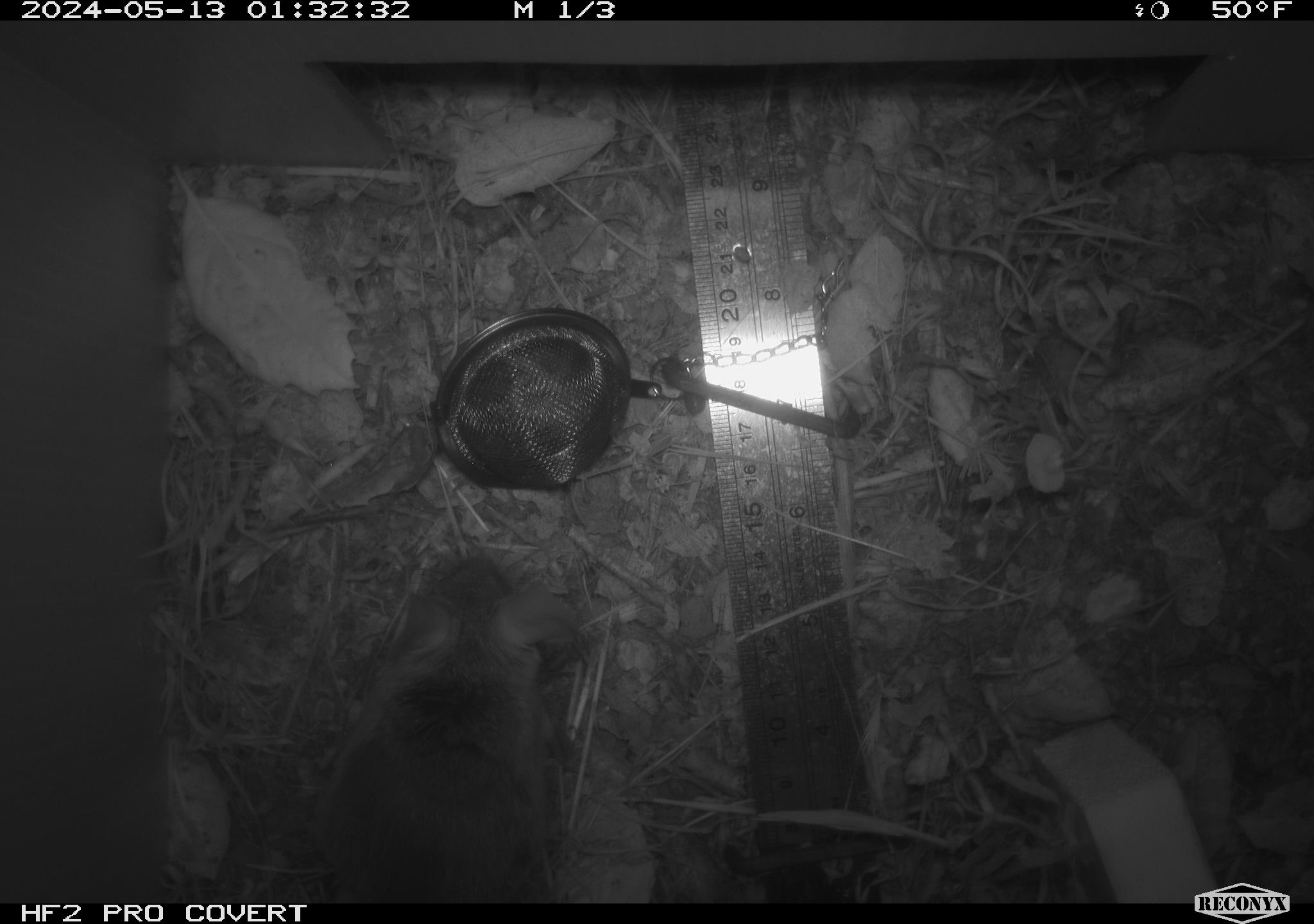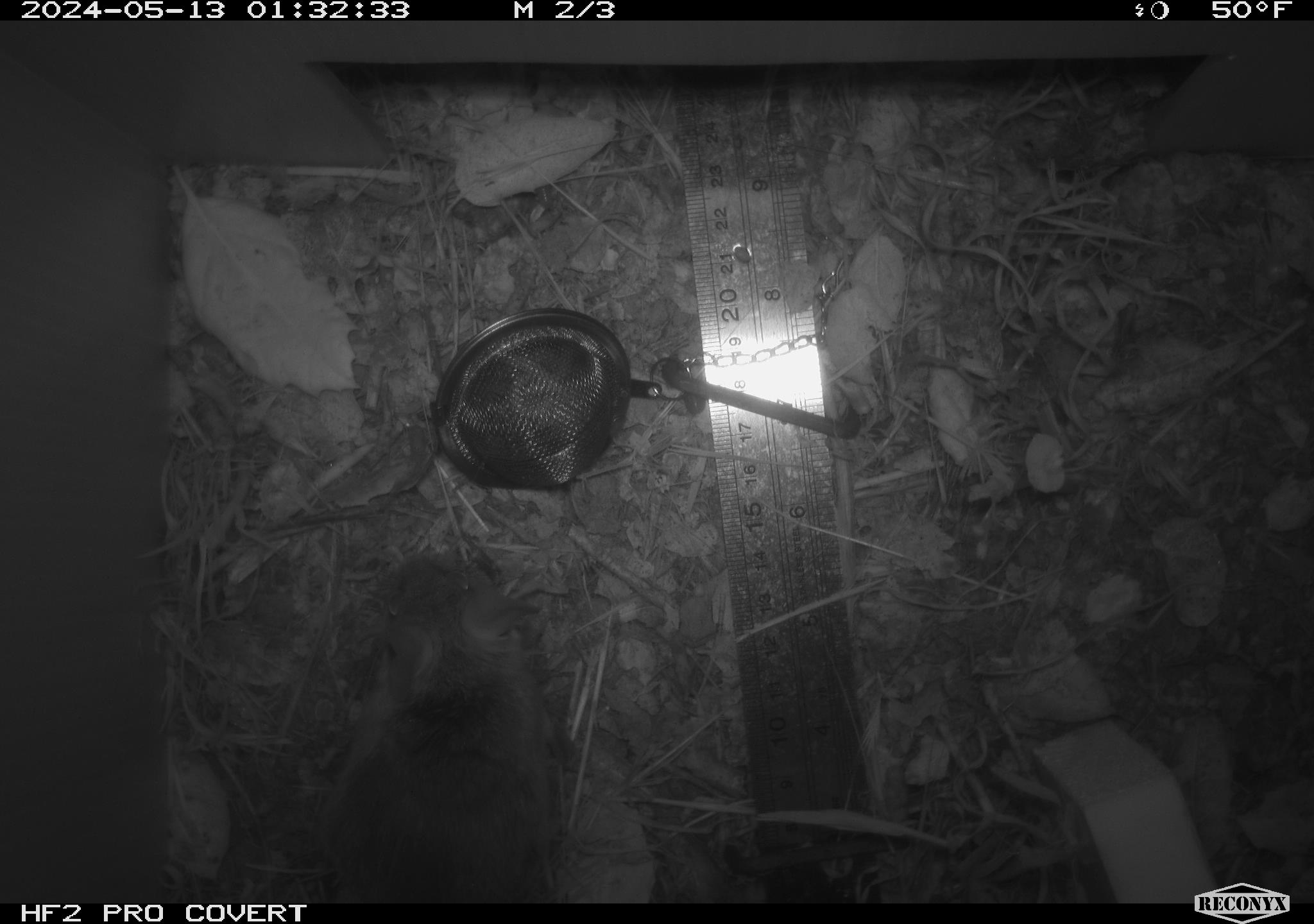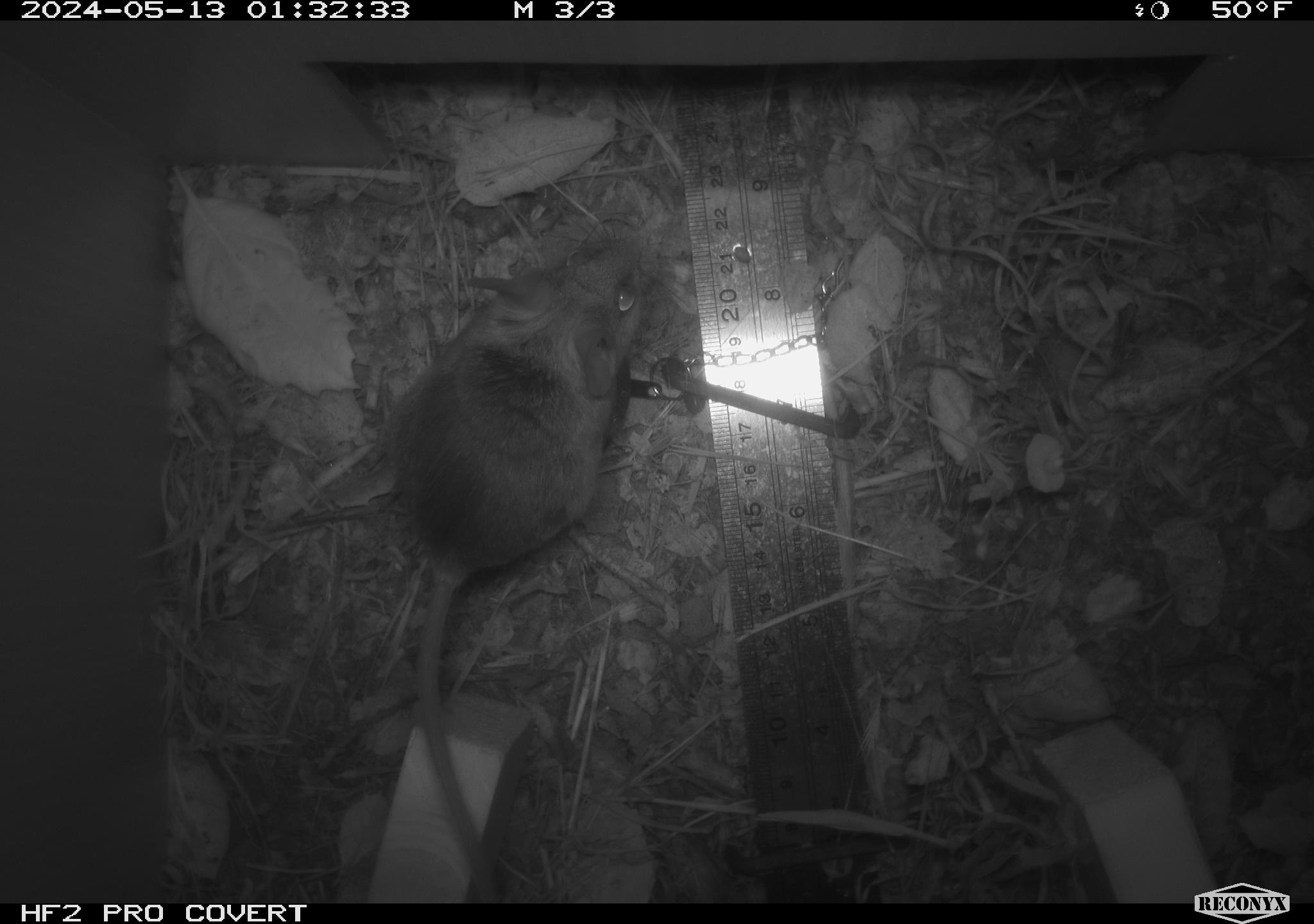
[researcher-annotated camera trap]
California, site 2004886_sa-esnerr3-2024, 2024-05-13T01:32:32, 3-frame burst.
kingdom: Animalia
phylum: Chordata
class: Mammalia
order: Rodentia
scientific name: Rodentia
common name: rodent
Rodent (Rodentia).